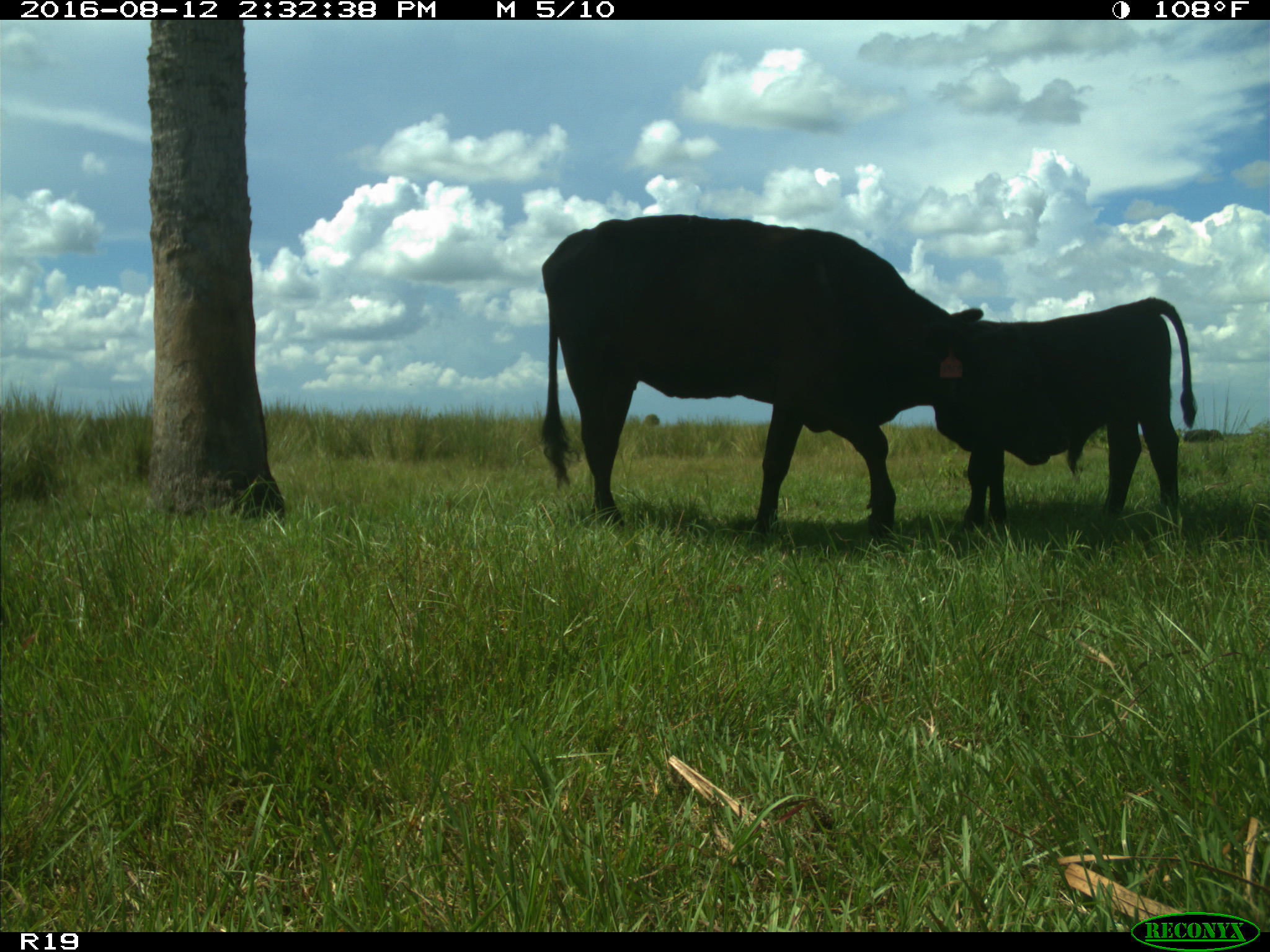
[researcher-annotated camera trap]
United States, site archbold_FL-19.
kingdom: Animalia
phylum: Chordata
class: Mammalia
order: Artiodactyla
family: Bovidae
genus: Bos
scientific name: Bos taurus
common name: domestic cow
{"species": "Bos taurus (domestic cow)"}